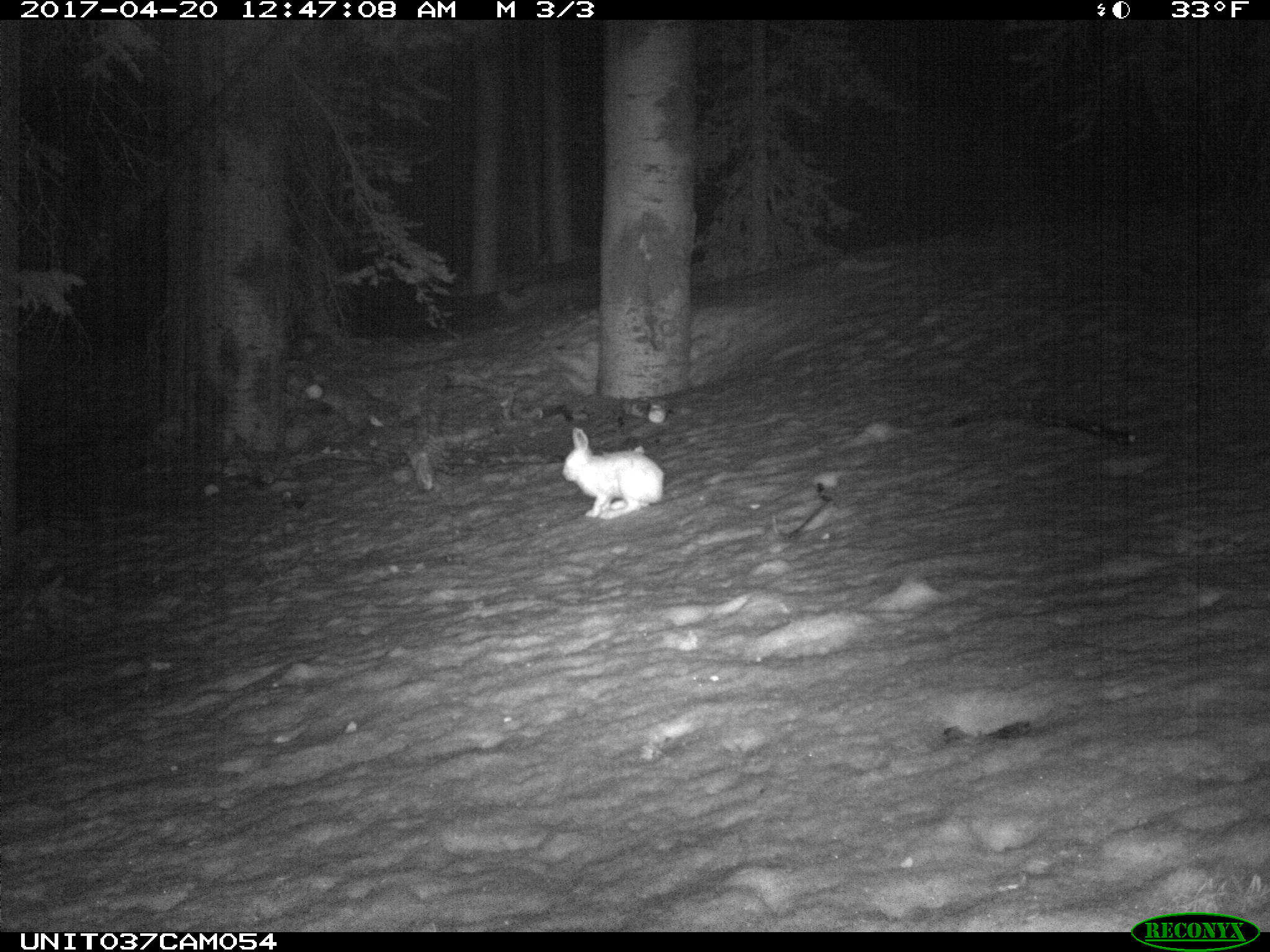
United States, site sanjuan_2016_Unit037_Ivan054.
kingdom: Animalia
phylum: Chordata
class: Mammalia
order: Lagomorpha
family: Leporidae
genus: Lepus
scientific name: Lepus americanus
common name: snowshoe hare